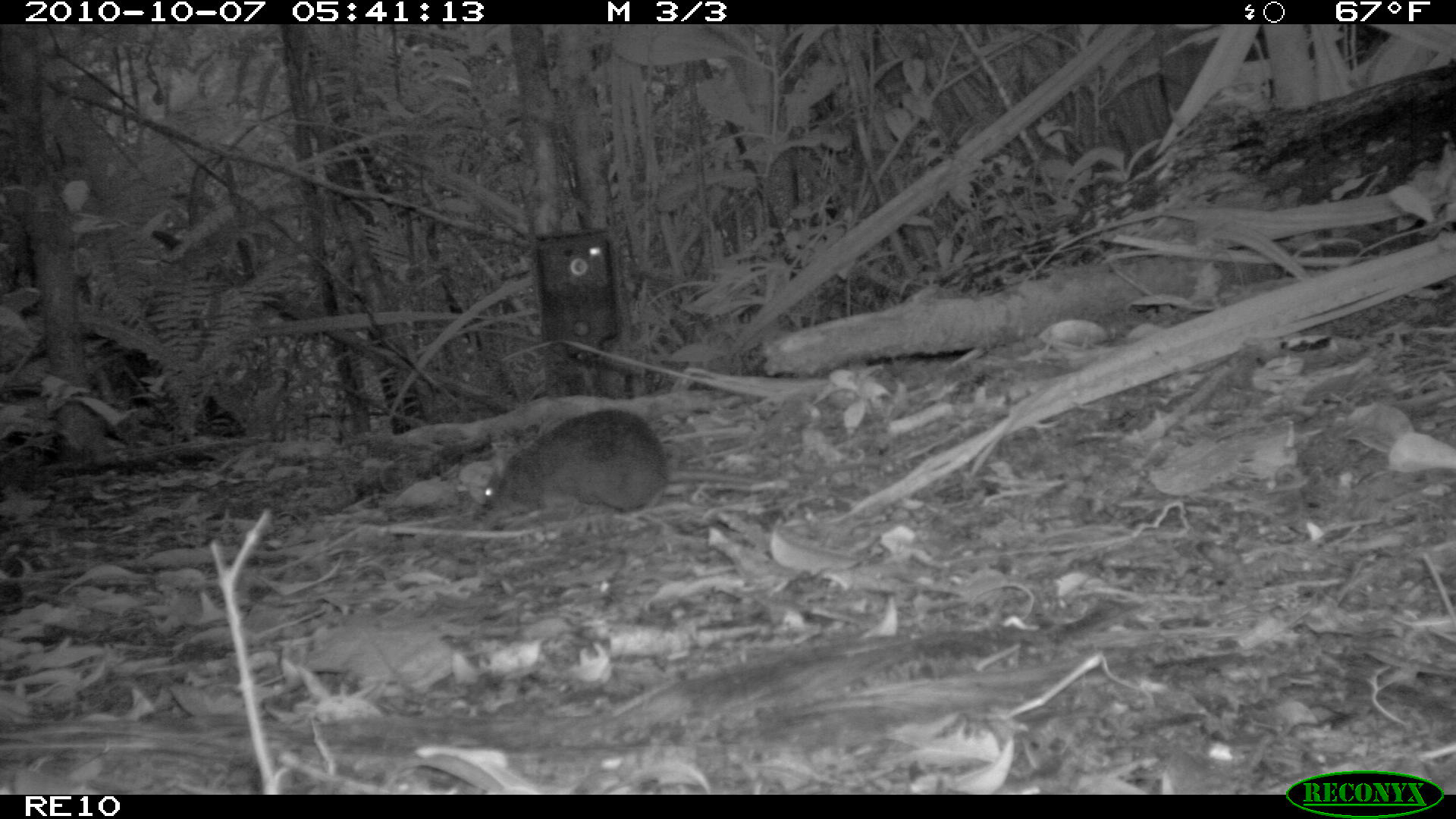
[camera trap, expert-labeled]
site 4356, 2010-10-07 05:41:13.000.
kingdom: Animalia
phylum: Chordata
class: Mammalia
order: Rodentia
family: Muridae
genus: Rattus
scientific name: Rattus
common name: rodent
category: unknown rat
Unknown rat (rodent) (Rattus), count 1.